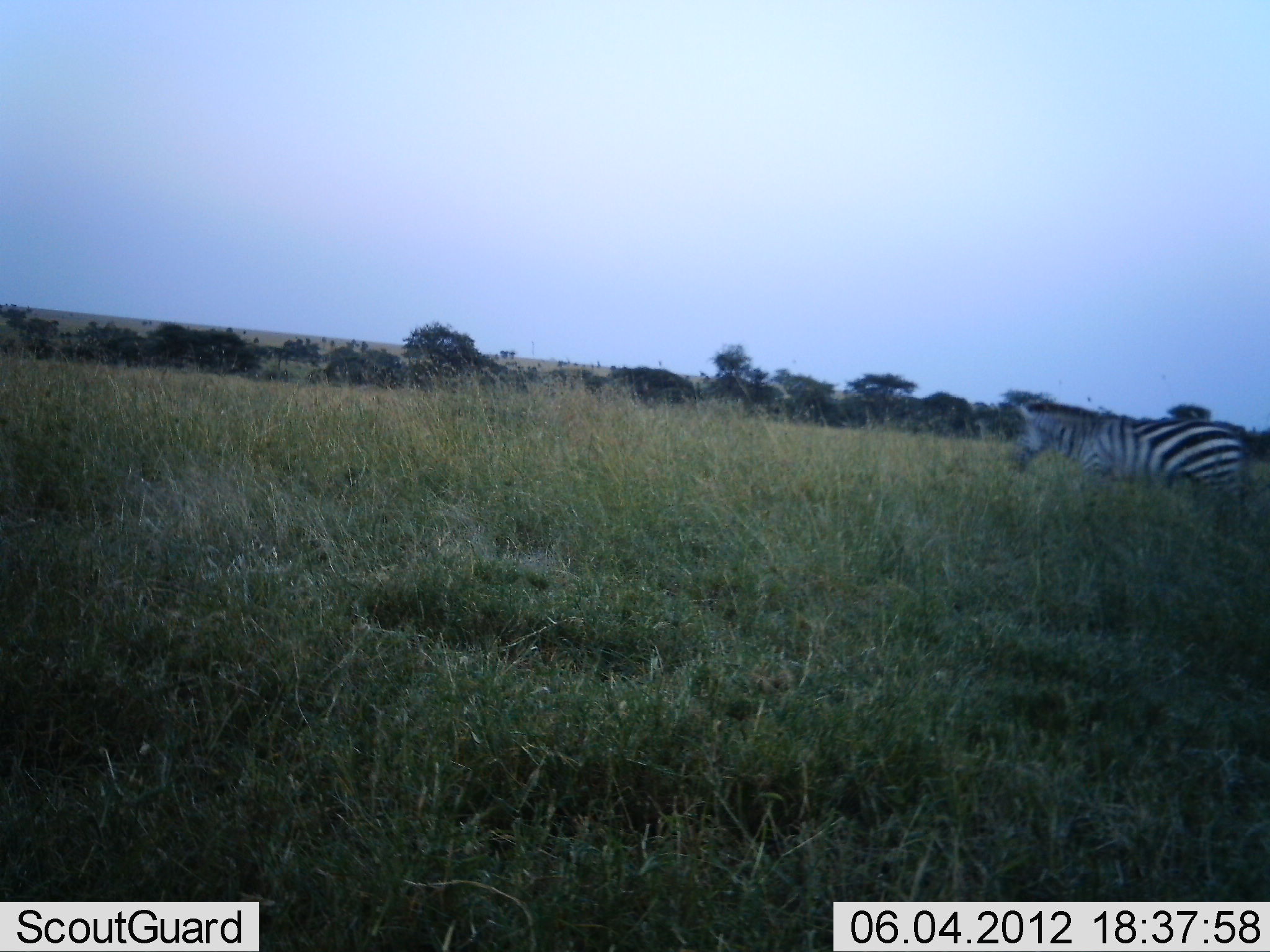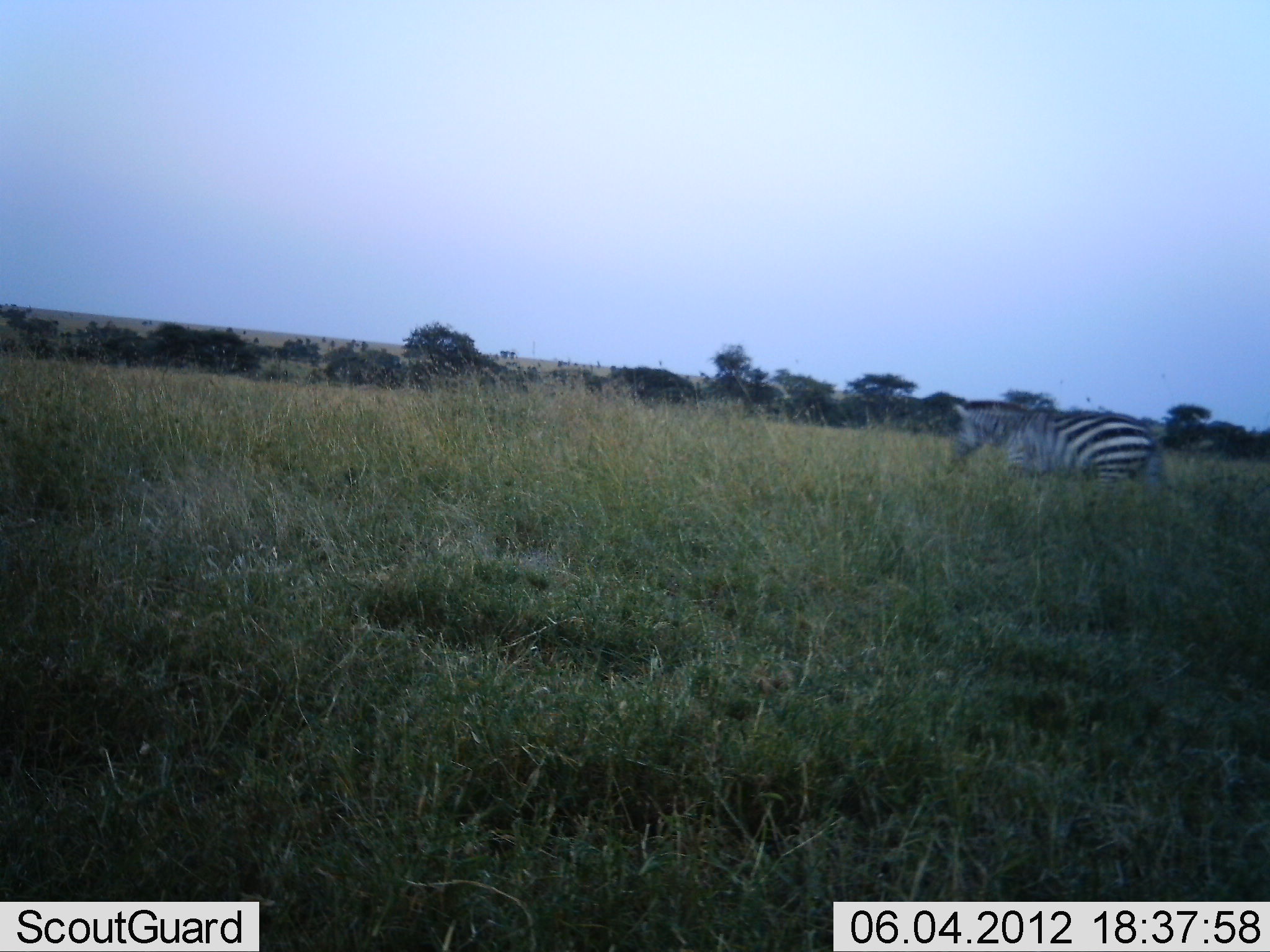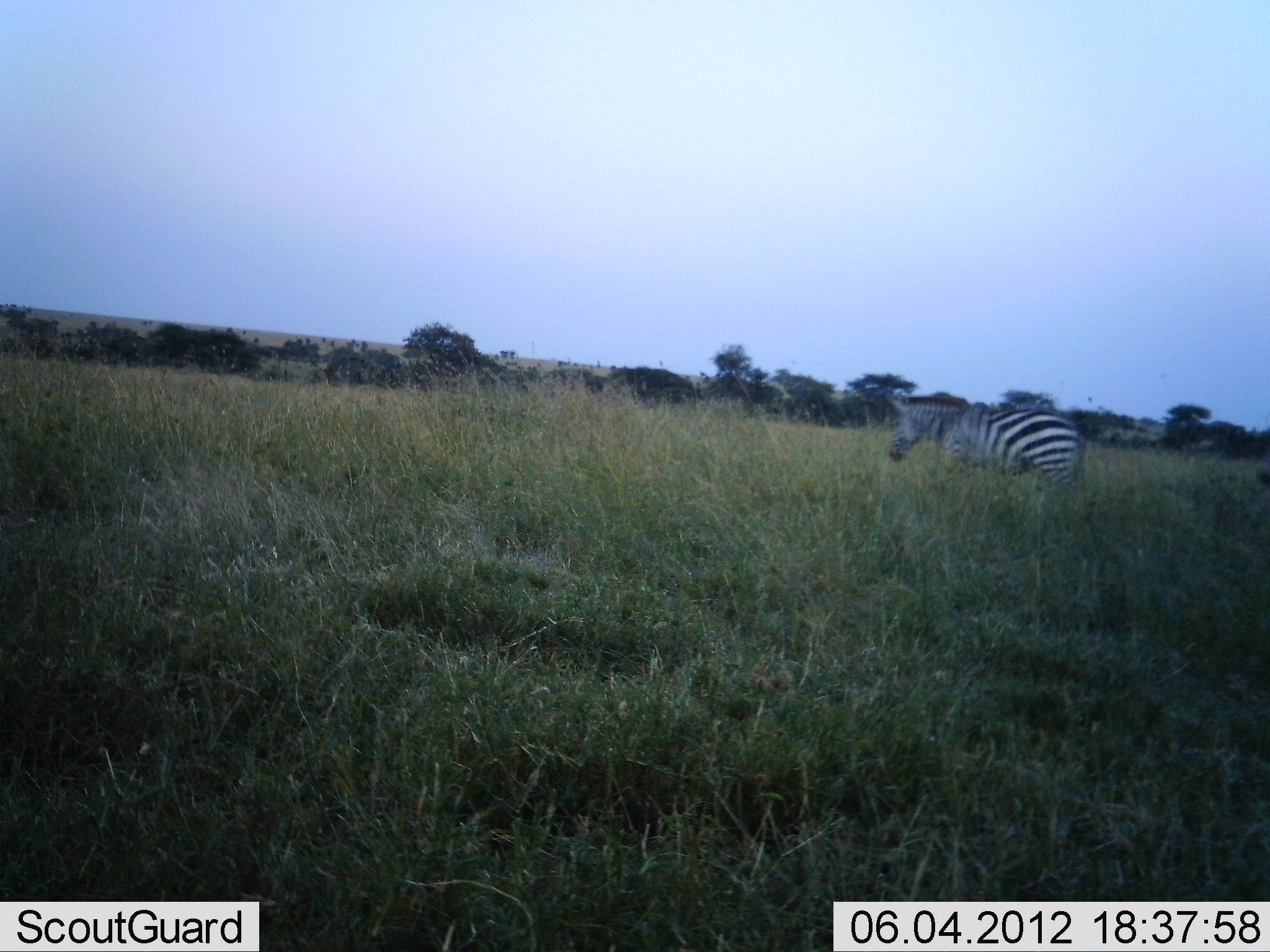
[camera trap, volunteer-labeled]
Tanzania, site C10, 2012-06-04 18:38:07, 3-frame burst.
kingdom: Animalia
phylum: Chordata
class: Mammalia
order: Perissodactyla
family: Equidae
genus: Equus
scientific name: Equus quagga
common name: plains zebra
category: zebra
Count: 1.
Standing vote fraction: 10%.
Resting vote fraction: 0%.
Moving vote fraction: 90%.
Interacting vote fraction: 0%.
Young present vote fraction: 0%.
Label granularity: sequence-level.